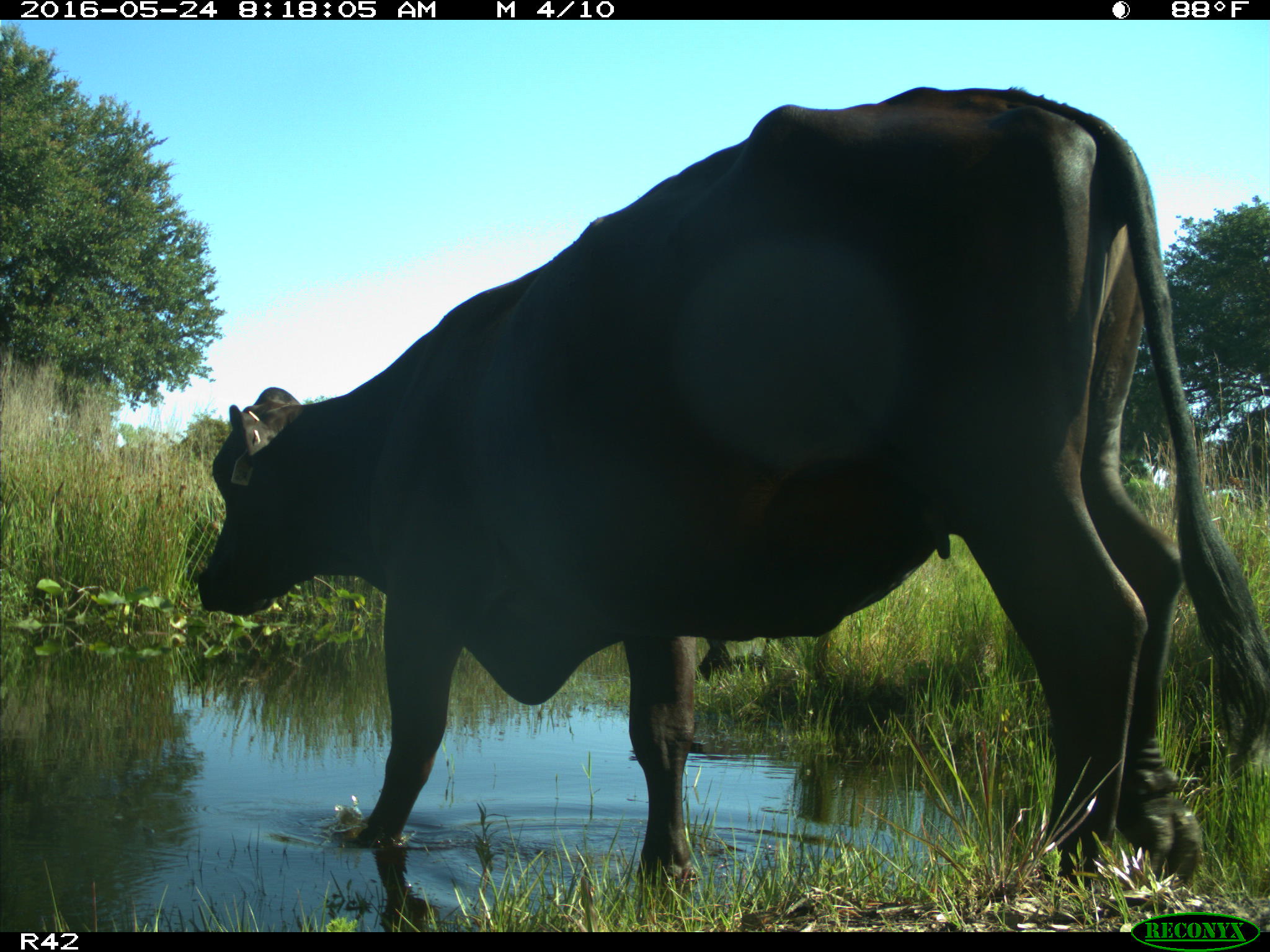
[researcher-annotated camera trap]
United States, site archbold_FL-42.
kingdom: Animalia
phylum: Chordata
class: Mammalia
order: Artiodactyla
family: Bovidae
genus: Bos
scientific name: Bos taurus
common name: domestic cow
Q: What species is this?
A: Bos taurus (domestic cow).